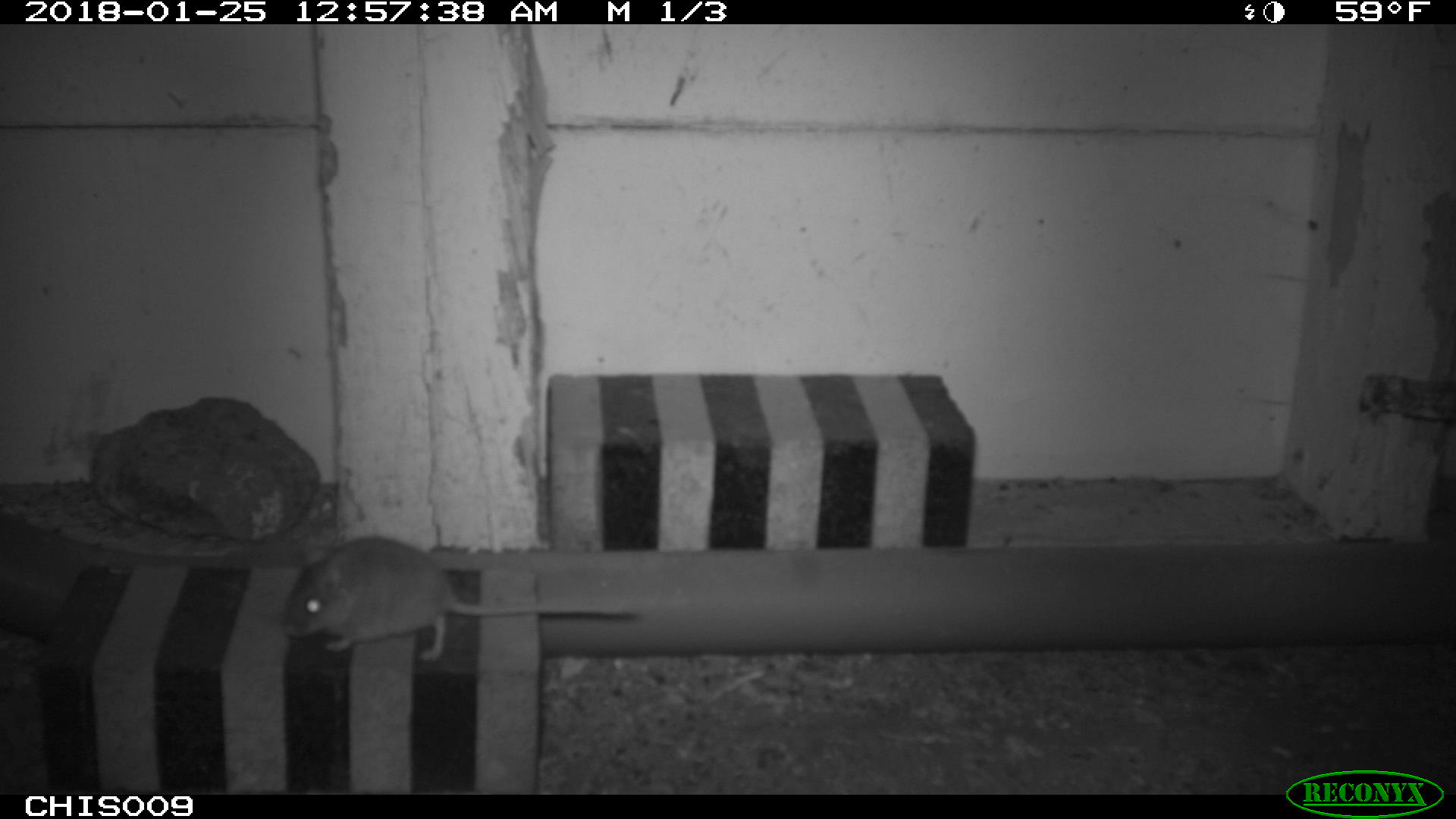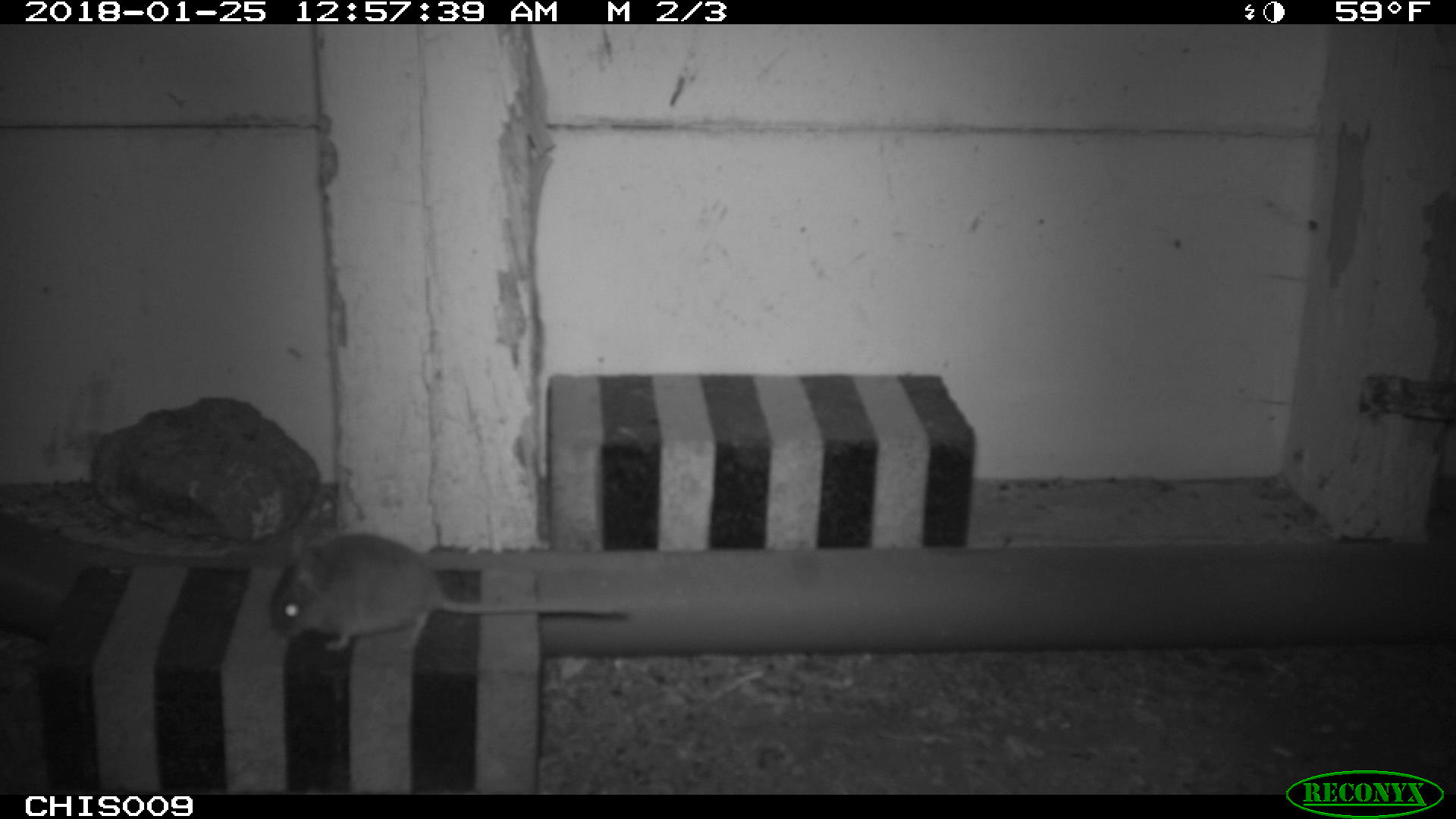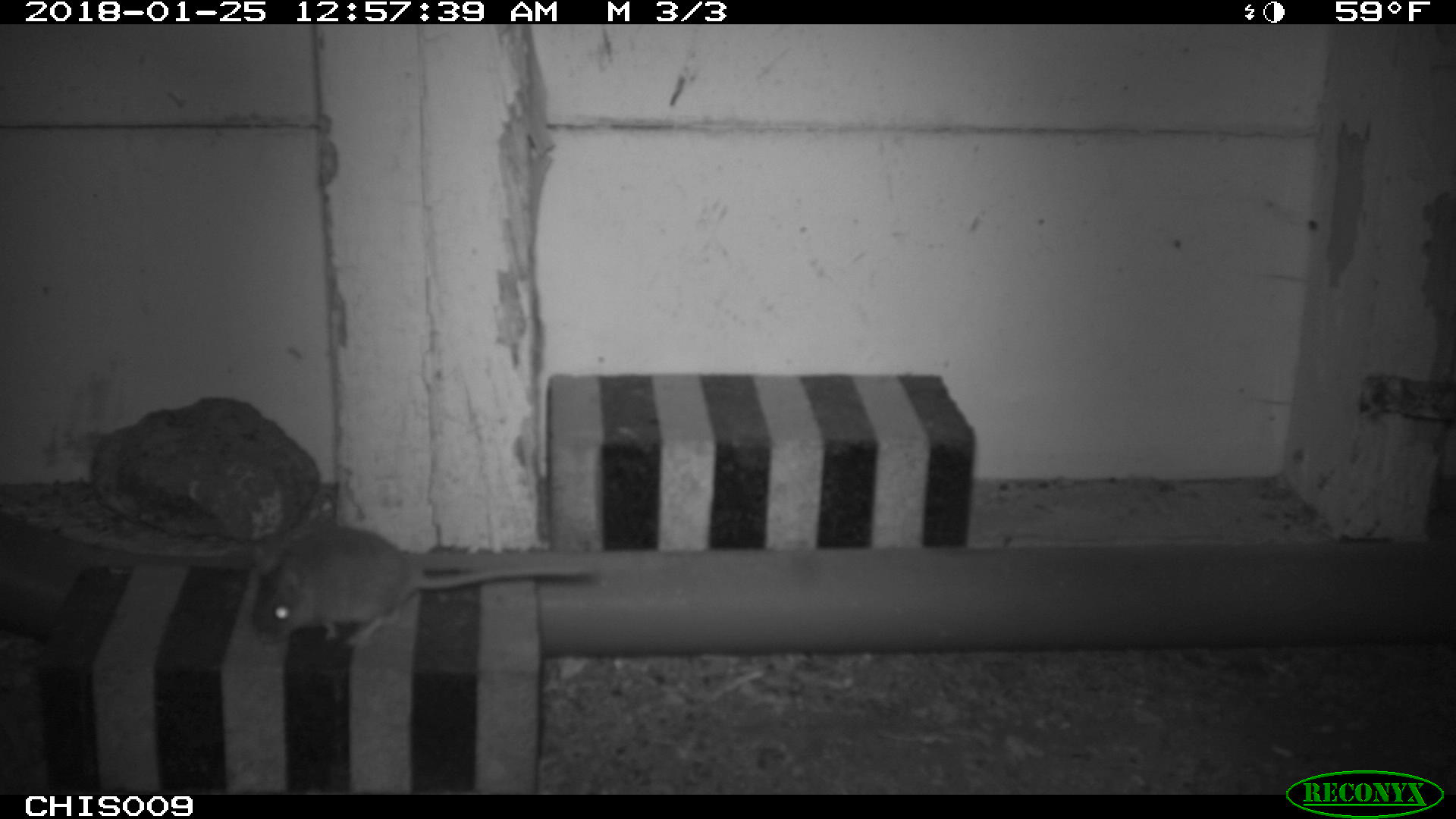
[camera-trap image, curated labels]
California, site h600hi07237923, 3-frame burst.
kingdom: Animalia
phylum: Chordata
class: Mammalia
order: Rodentia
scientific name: Rodentia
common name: rodent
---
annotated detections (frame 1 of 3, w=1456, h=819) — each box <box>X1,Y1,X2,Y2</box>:
rodent: <box>283,535,642,662</box>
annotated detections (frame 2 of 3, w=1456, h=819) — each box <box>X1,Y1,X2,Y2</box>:
rodent: <box>271,534,630,649</box>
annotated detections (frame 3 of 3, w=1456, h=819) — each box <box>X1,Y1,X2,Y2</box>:
rodent: <box>250,526,595,647</box>